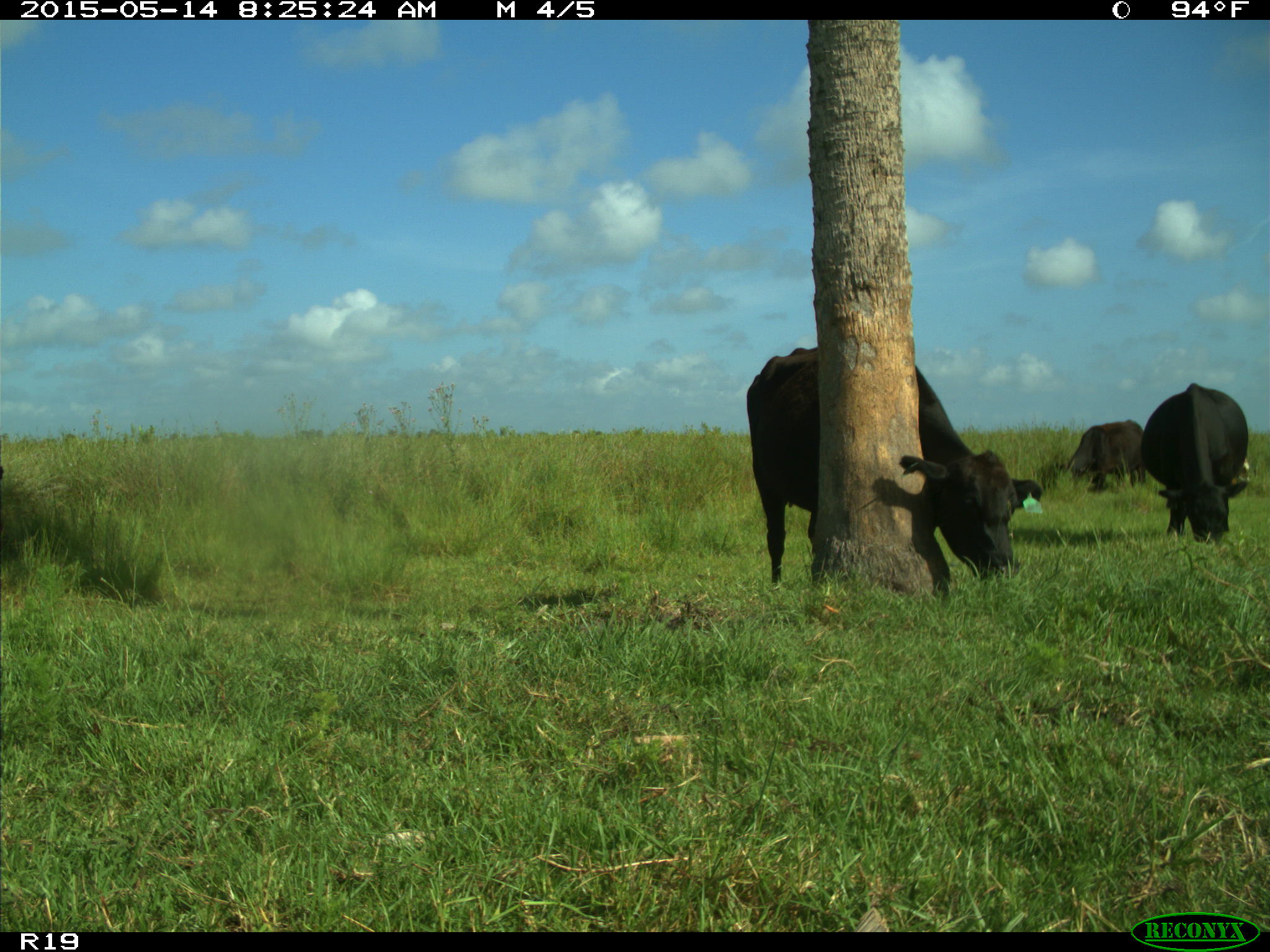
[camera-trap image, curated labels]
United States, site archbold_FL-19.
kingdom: Animalia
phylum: Chordata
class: Mammalia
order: Artiodactyla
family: Bovidae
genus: Bos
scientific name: Bos taurus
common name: domestic cow